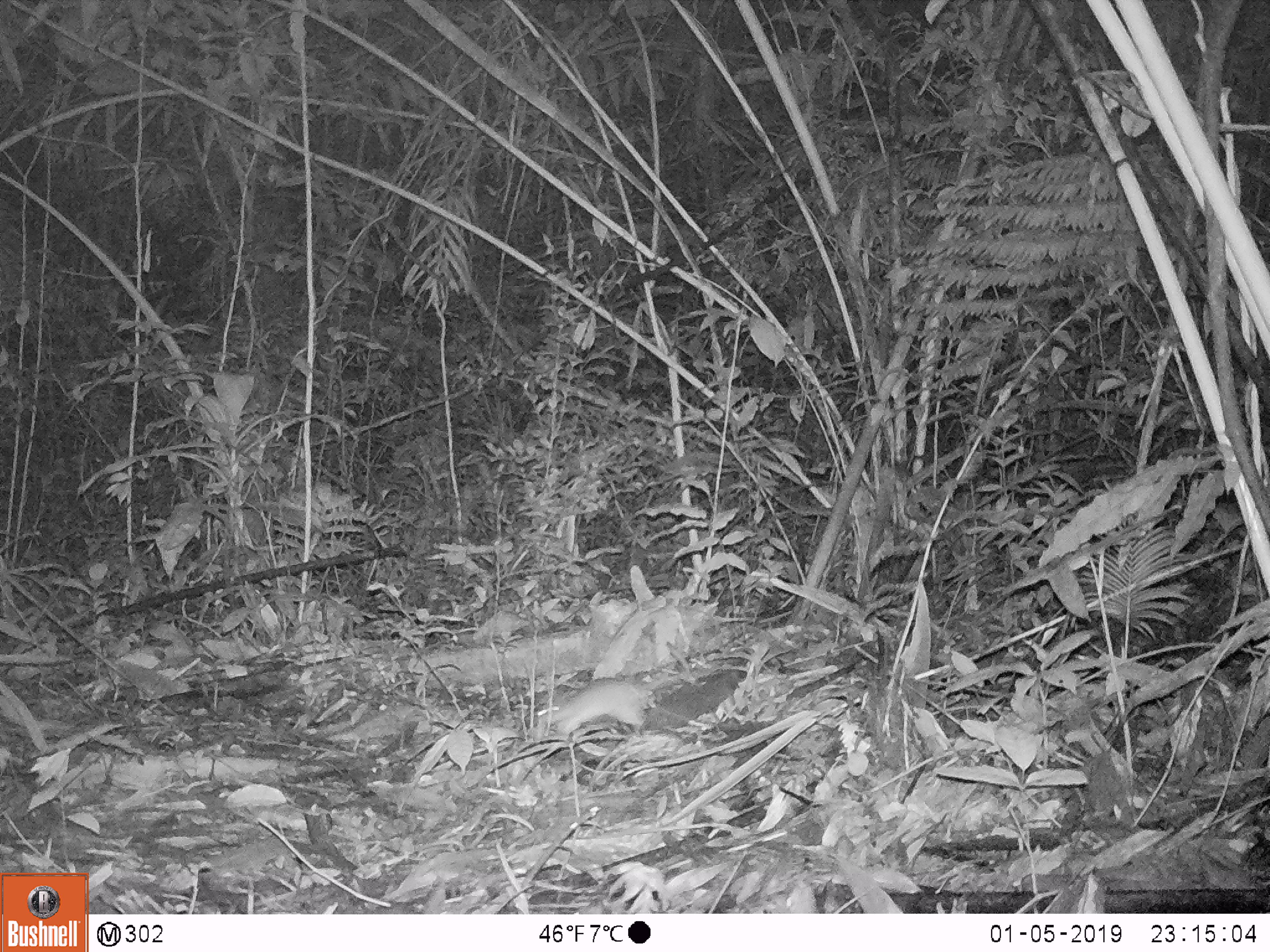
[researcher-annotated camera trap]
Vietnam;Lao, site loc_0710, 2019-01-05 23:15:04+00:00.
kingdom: Animalia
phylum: Chordata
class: Mammalia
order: Rodentia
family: Muridae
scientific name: Muridae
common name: old-world mice and rats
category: unidentified murid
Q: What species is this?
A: Unidentified murid (old-world mice and rats) (Muridae).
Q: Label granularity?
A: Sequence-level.